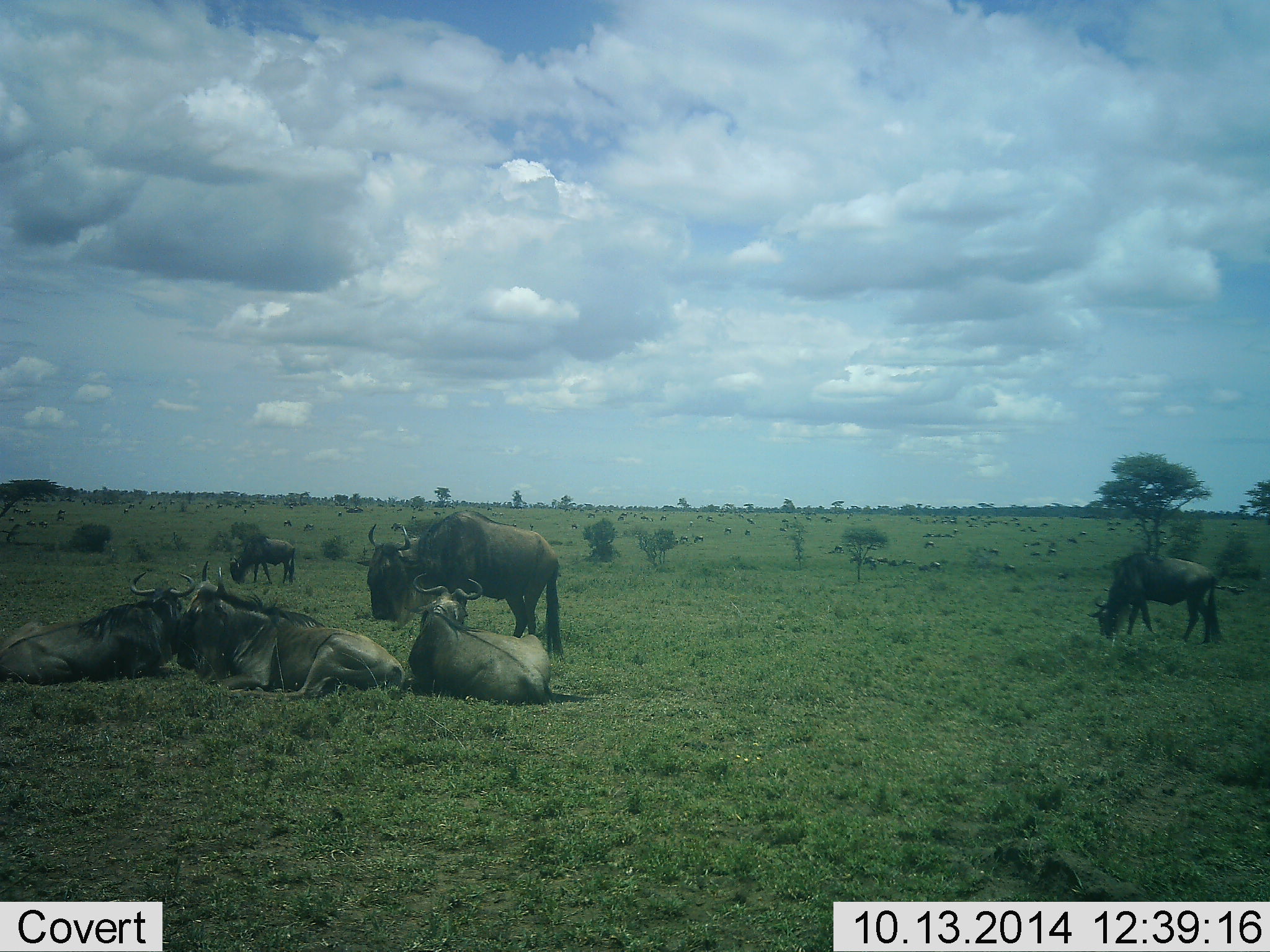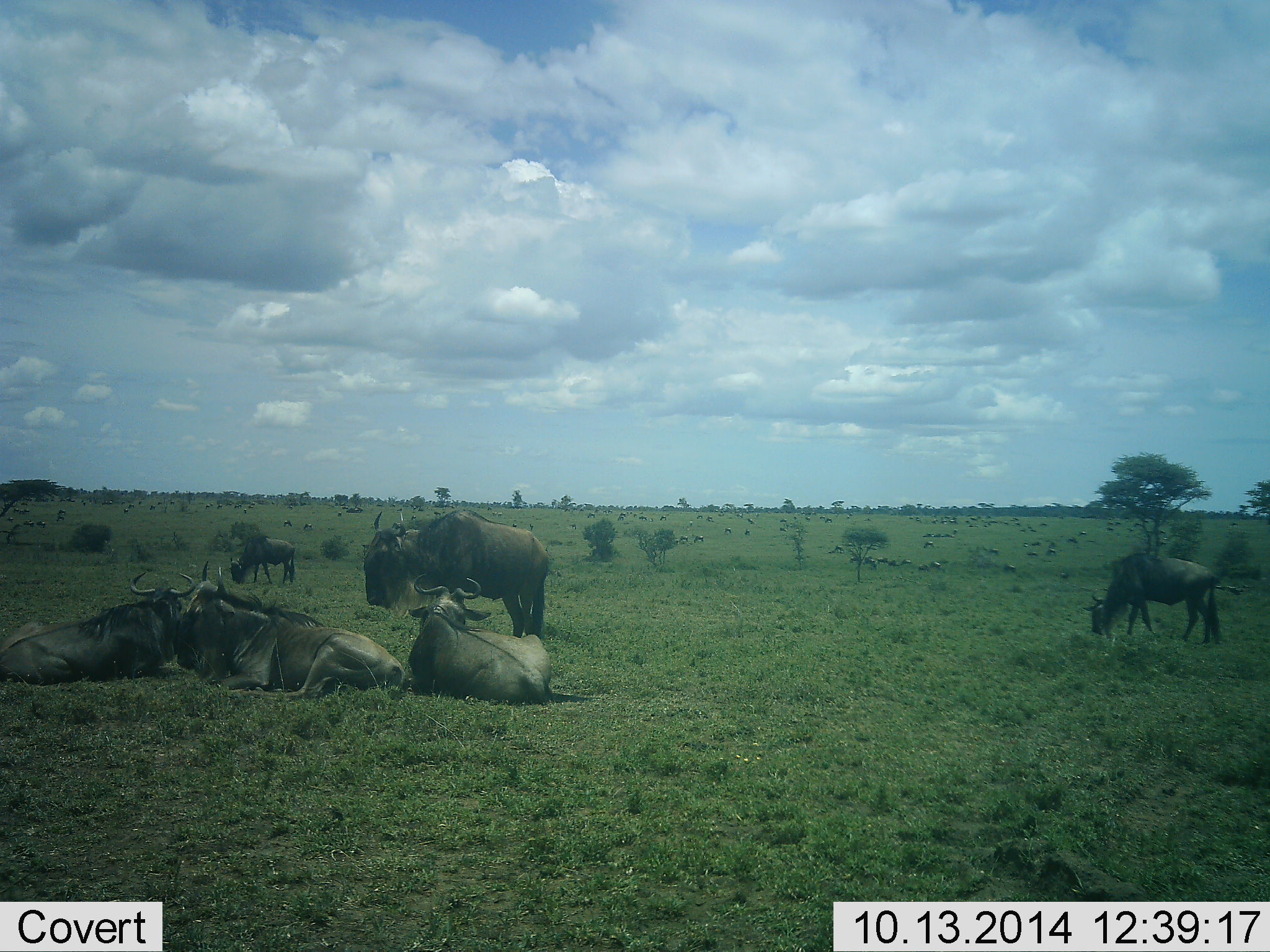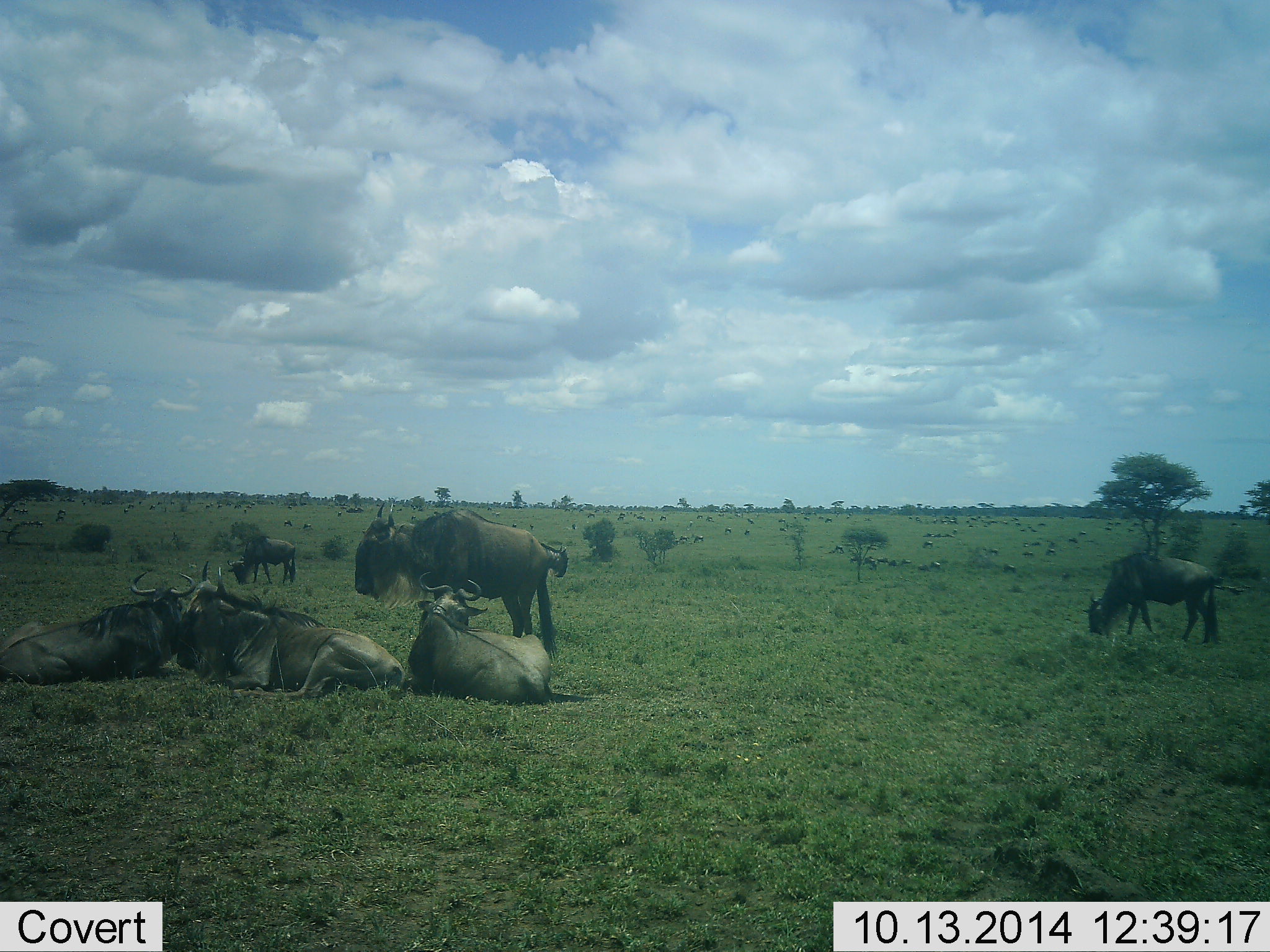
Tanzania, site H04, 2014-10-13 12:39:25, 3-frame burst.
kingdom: Animalia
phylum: Chordata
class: Mammalia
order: Artiodactyla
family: Bovidae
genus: Connochaetes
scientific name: Connochaetes taurinus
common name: blue wildebeest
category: wildebeest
Wildebeest (blue wildebeest) (Connochaetes taurinus), count 6. Behavior (volunteer vote fractions): standing 70%, resting 100%, moving 10%, interacting 10%. Young present (vote fraction): 0%. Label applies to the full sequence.